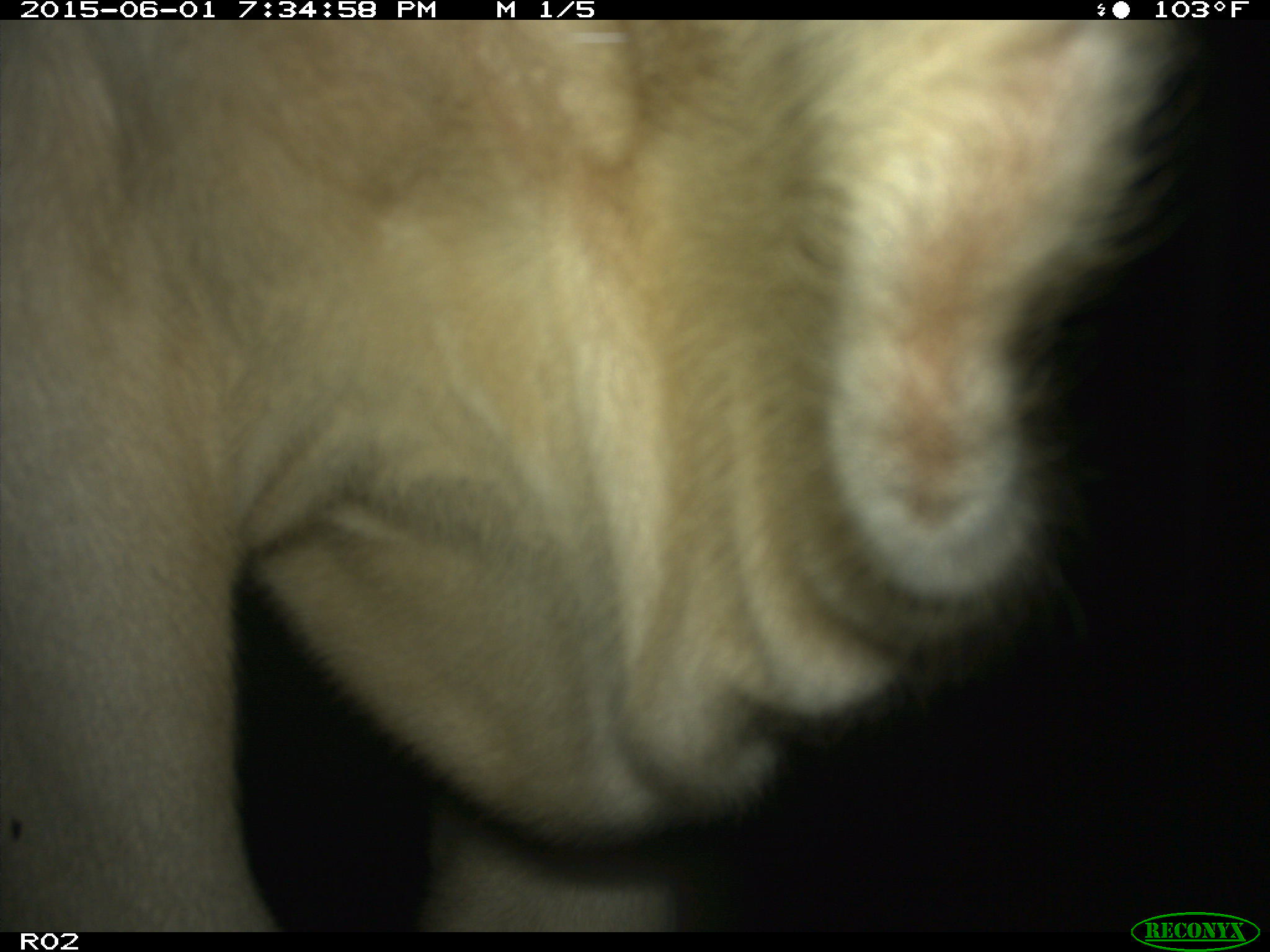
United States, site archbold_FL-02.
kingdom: Animalia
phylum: Chordata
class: Mammalia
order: Artiodactyla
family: Bovidae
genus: Bos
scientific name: Bos taurus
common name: domestic cow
Bos taurus (domestic cow).